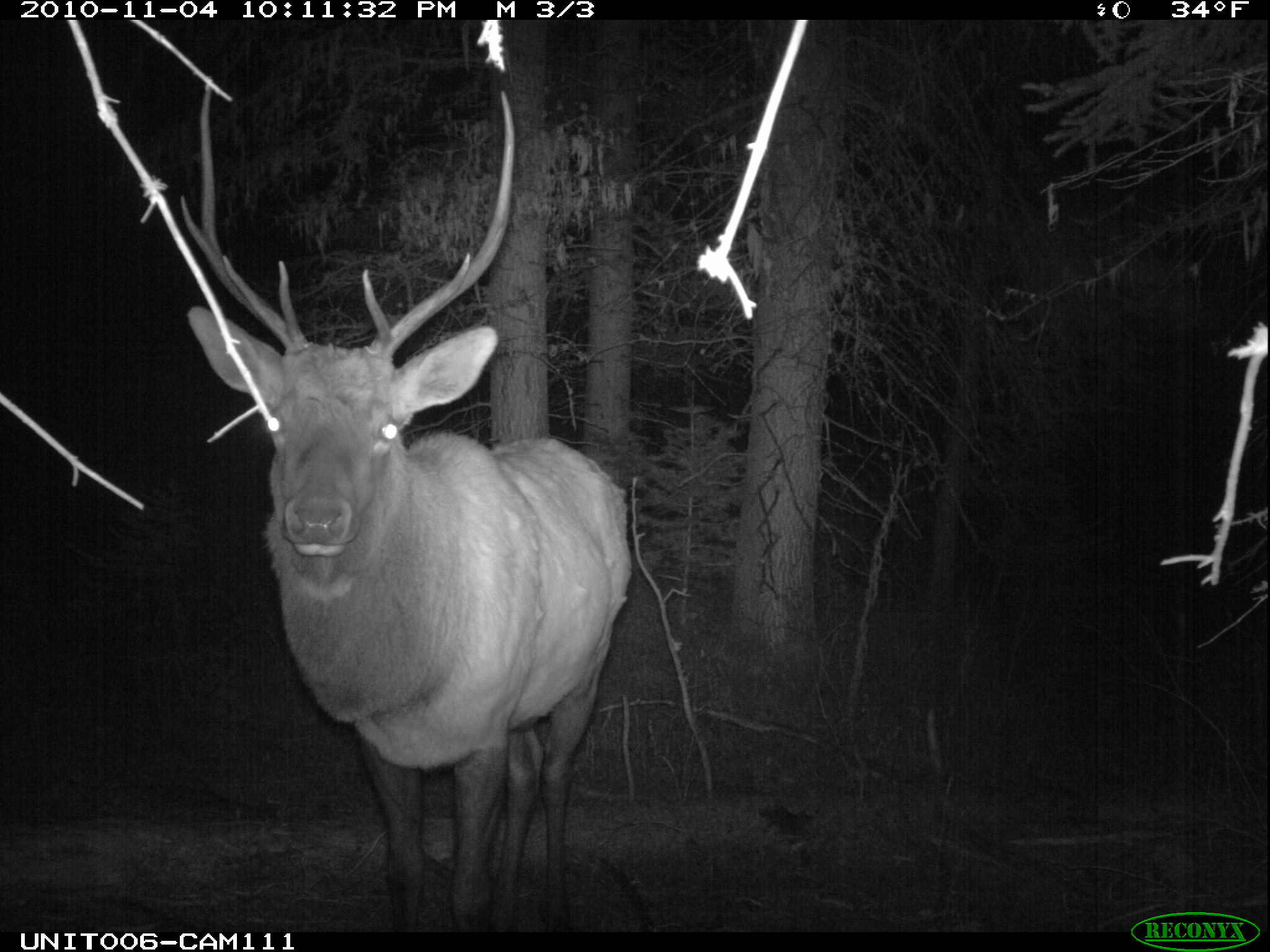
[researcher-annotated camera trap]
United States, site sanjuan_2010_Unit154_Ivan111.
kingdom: Animalia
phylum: Chordata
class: Mammalia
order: Artiodactyla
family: Cervidae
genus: Cervus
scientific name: Cervus elaphus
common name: red deer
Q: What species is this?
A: Cervus elaphus (red deer).